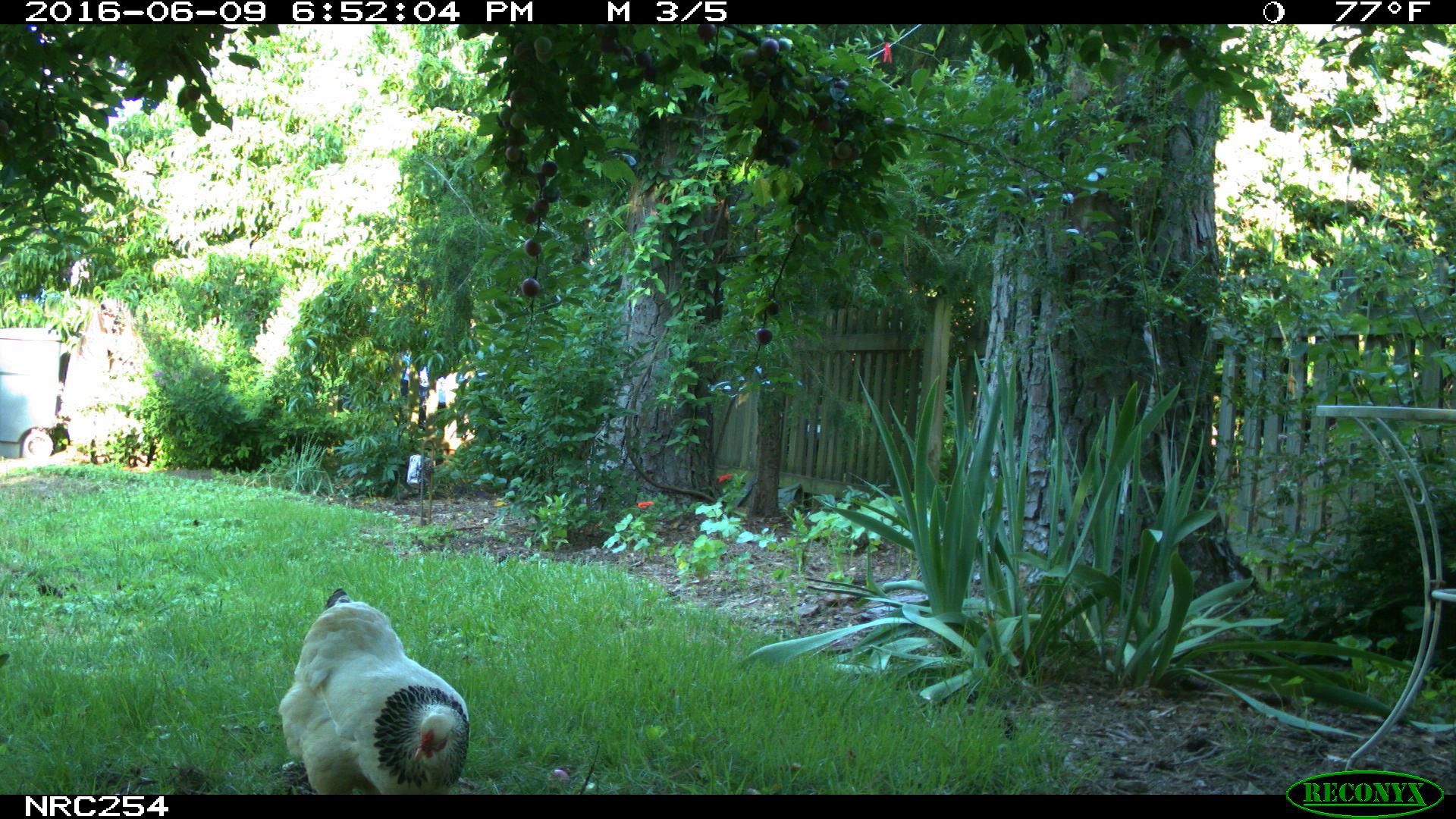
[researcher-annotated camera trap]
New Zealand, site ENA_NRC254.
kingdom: Animalia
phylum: Chordata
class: Aves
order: Galliformes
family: Phasianidae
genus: Gallus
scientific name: Gallus gallus domesticus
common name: chicken